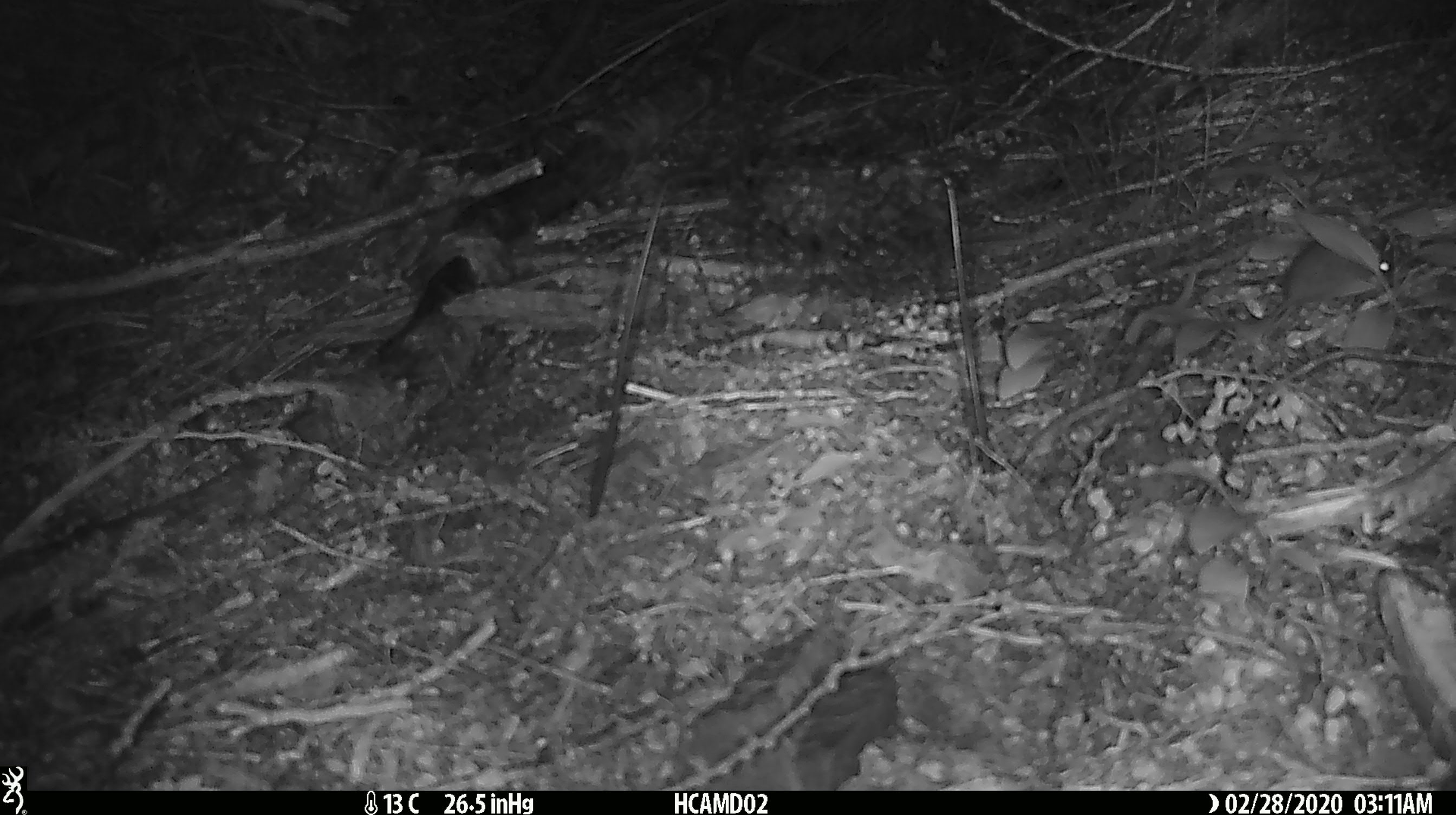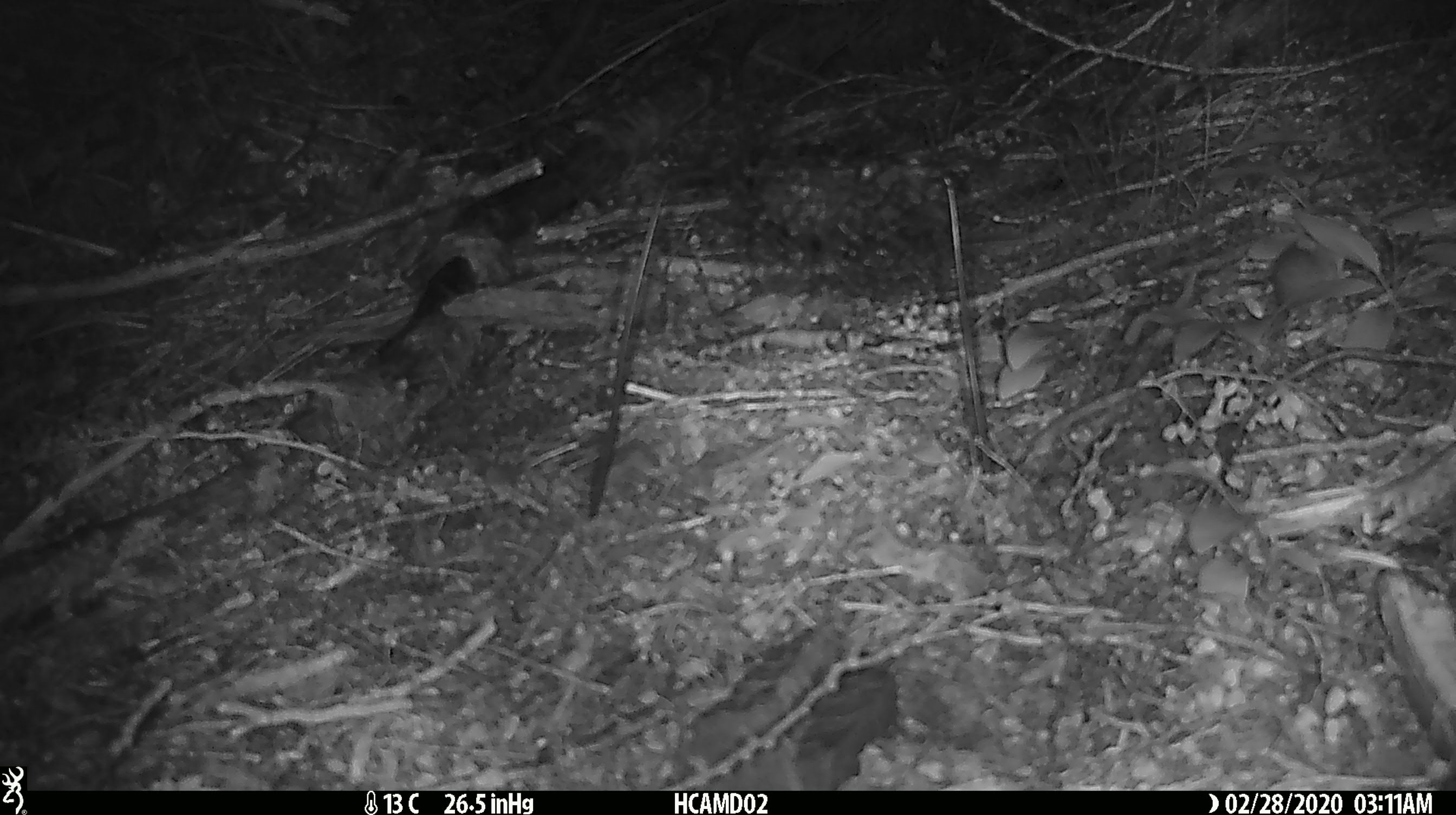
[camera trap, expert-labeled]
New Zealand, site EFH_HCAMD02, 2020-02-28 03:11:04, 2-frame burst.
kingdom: Animalia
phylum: Chordata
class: Mammalia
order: Rodentia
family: Muridae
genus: Mus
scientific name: Mus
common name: mouse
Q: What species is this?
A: Mouse (Mus).